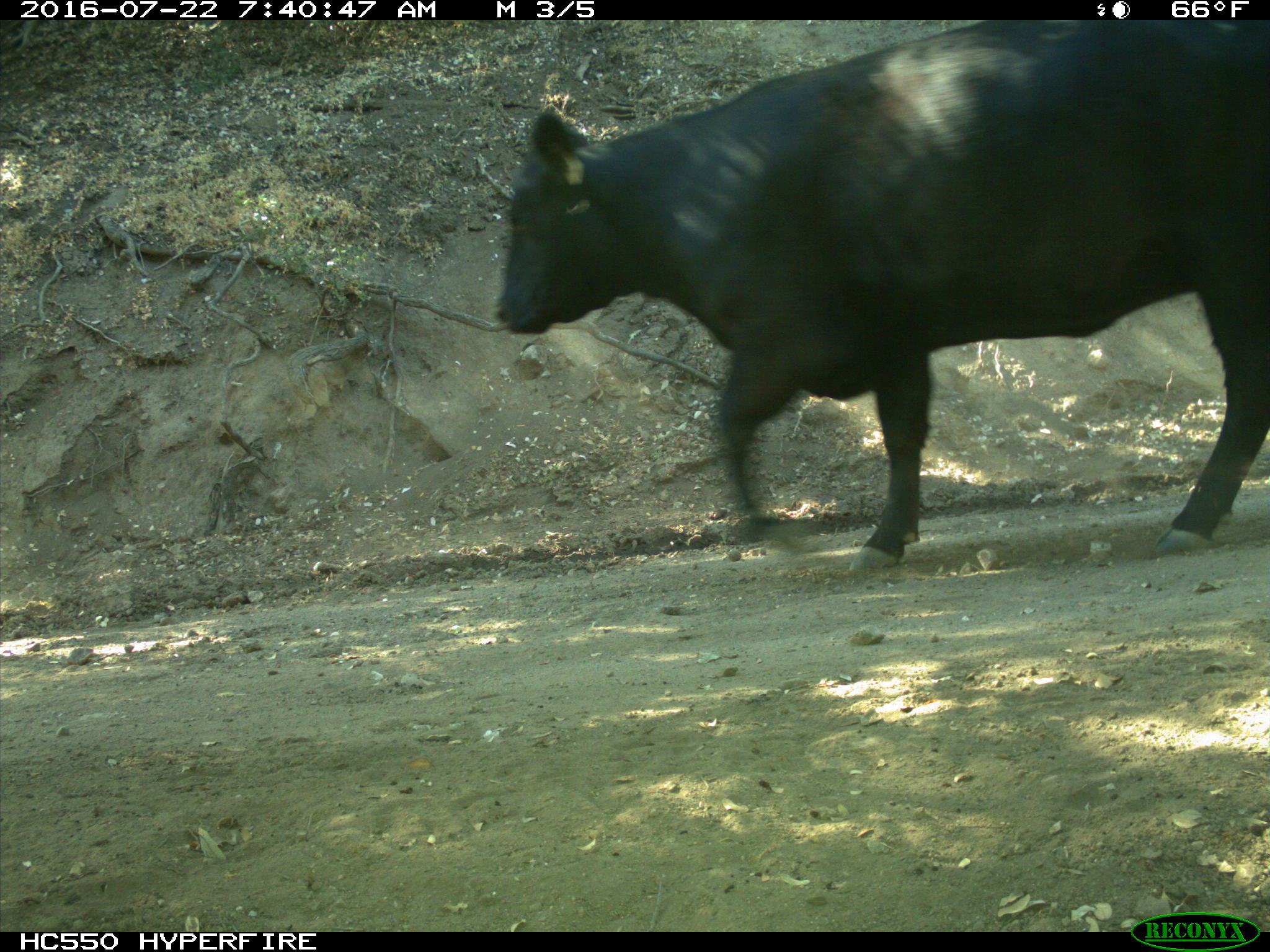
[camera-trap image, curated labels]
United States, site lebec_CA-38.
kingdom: Animalia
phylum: Chordata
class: Mammalia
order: Artiodactyla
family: Bovidae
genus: Bos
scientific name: Bos taurus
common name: domestic cow